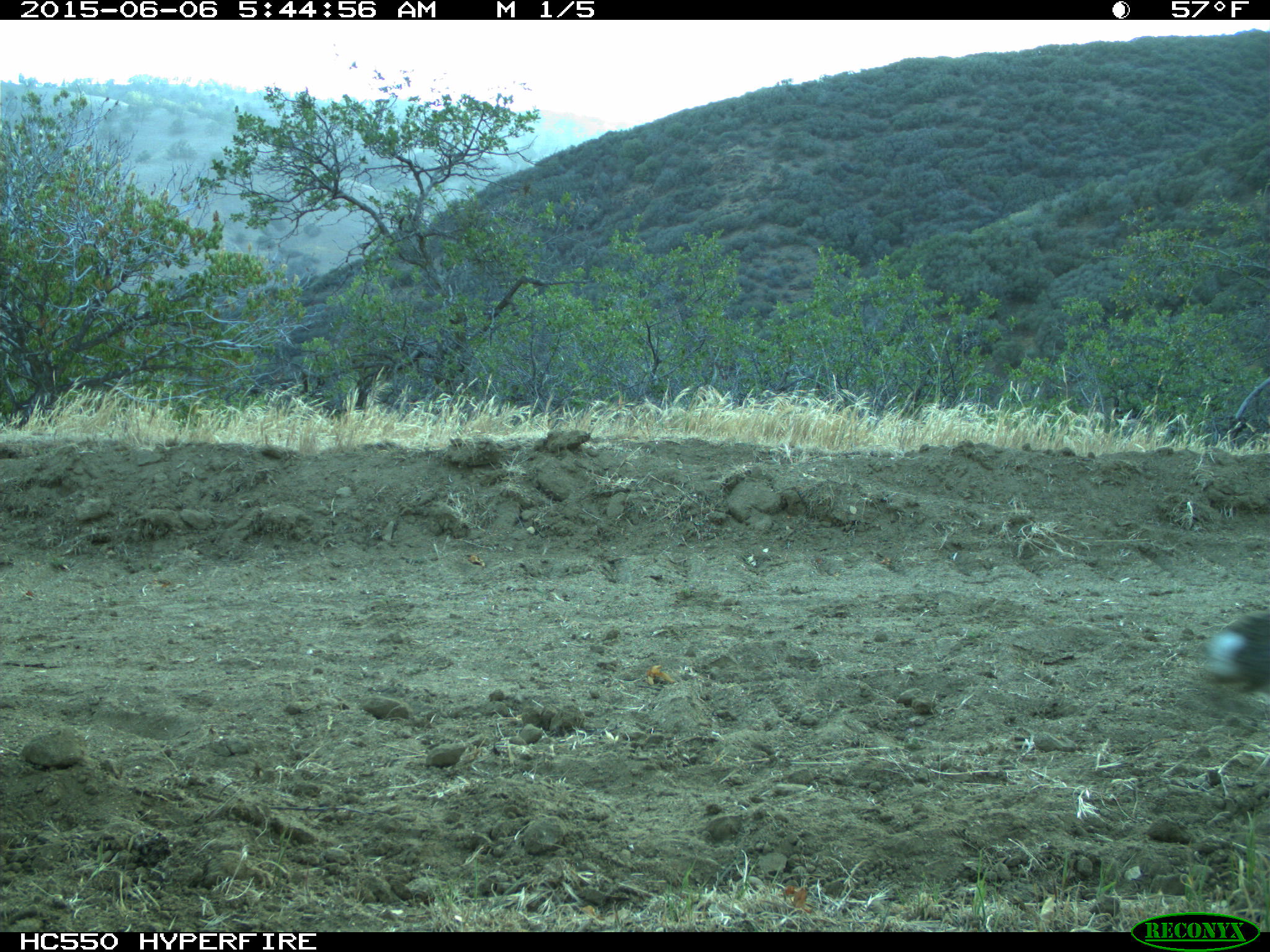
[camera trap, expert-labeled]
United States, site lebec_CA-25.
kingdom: Animalia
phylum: Chordata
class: Mammalia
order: Lagomorpha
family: Leporidae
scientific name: Leporidae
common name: rabbits and hares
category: unidentified rabbit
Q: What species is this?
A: Unidentified rabbit (rabbits and hares) (Leporidae).